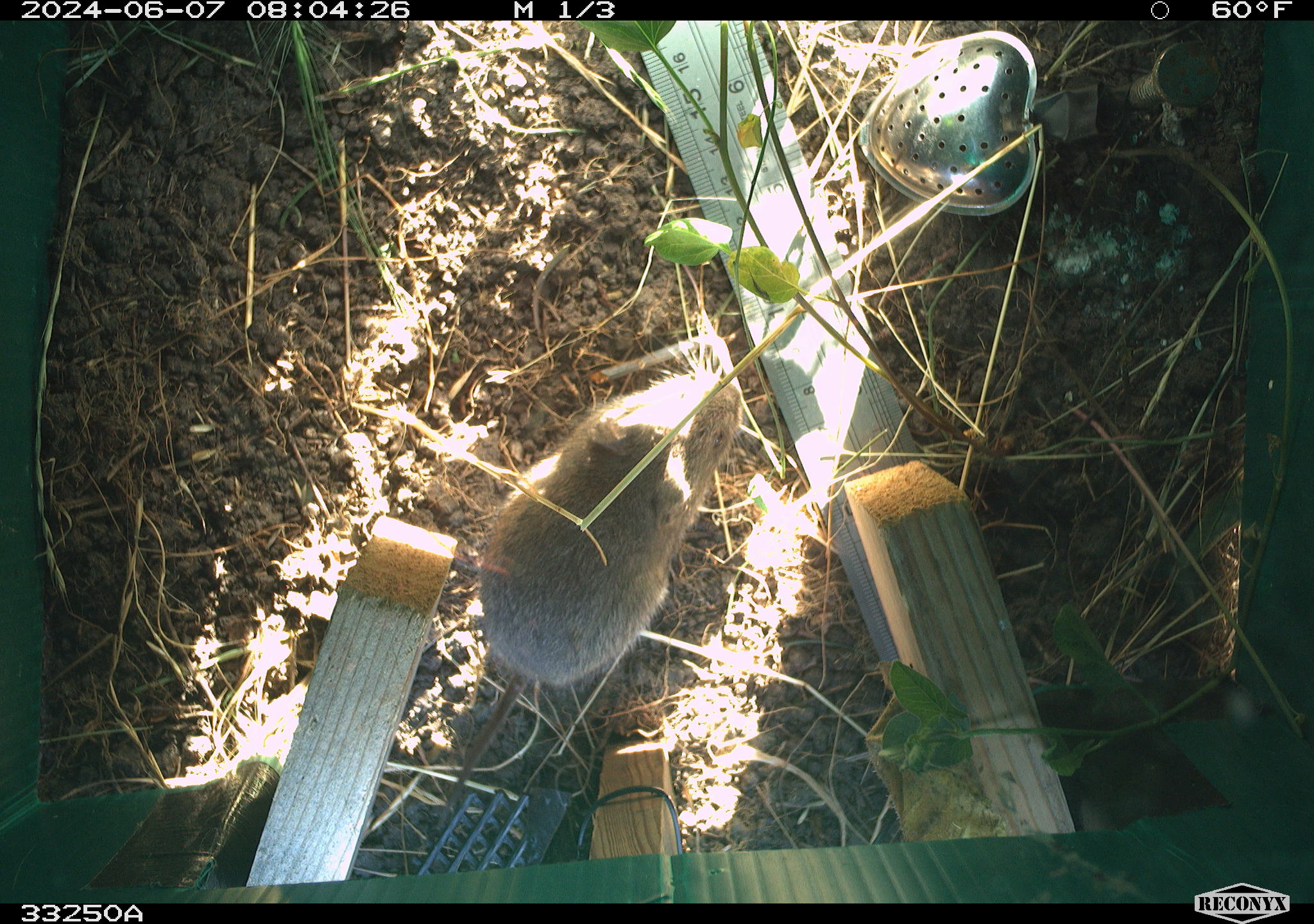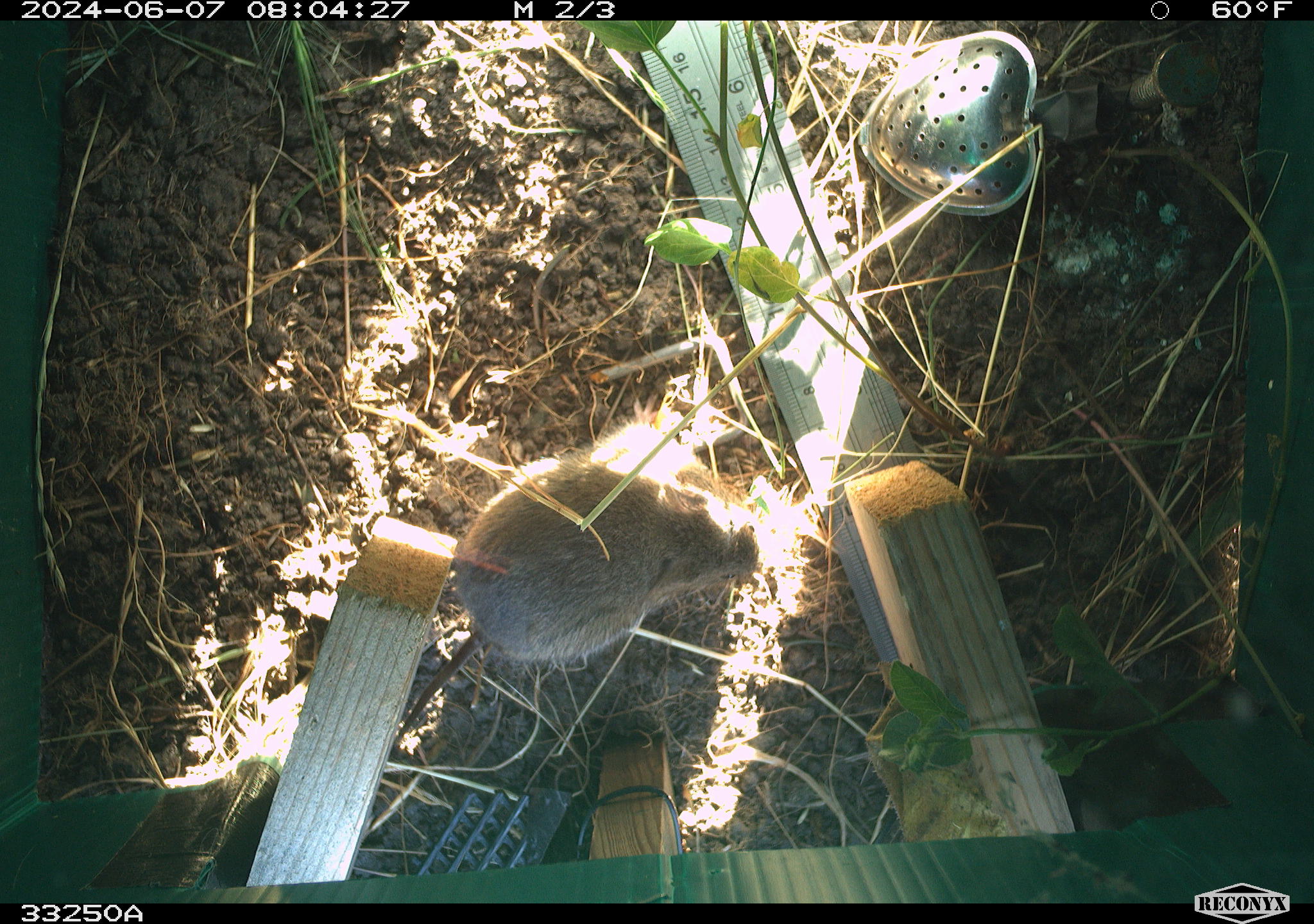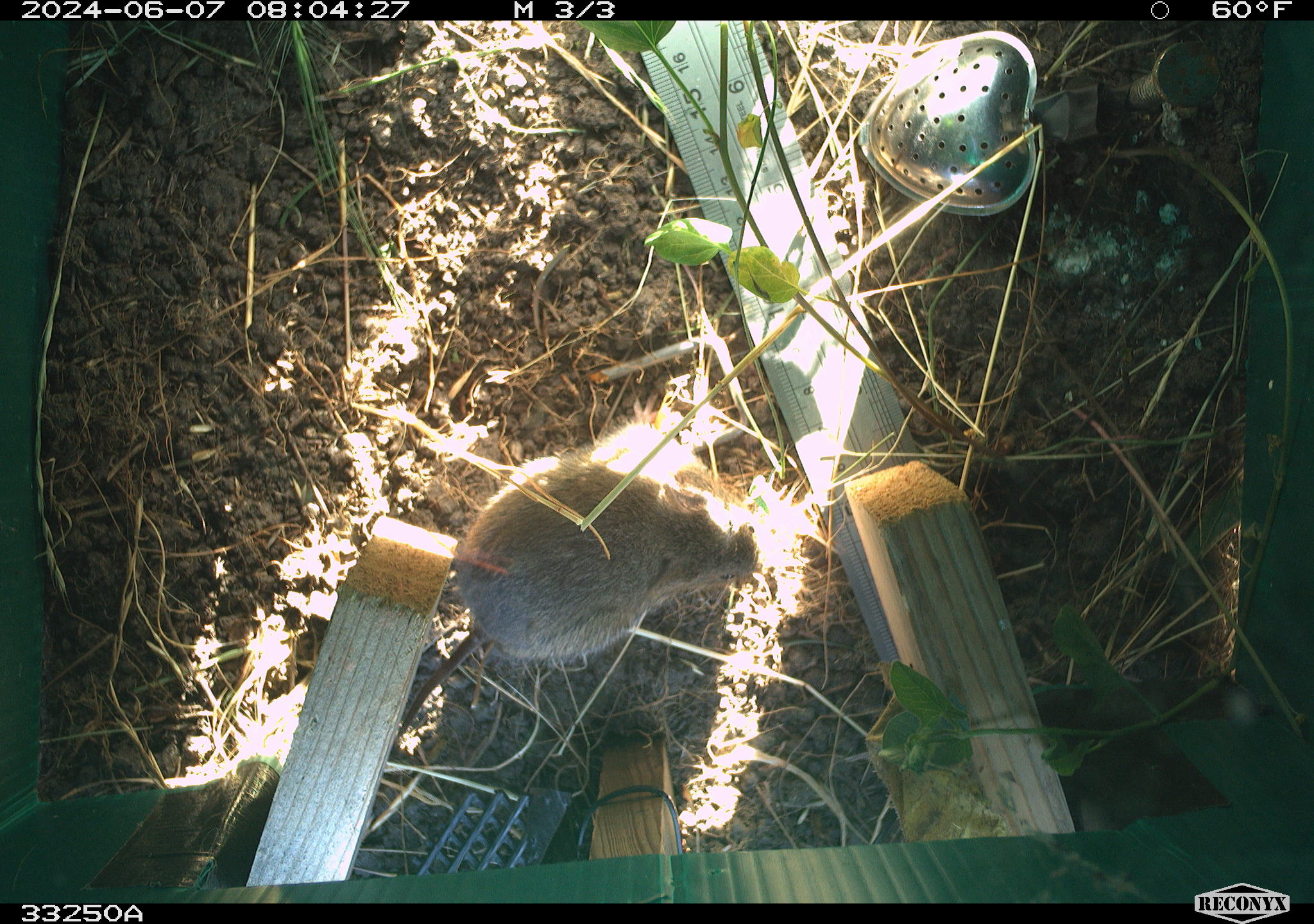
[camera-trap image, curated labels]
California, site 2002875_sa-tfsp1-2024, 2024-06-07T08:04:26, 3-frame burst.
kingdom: Animalia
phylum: Chordata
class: Mammalia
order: Rodentia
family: Cricetidae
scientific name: Arvicolinae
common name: voles, lemmings, and muskrats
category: arvicolinae subfamily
Arvicolinae subfamily (voles, lemmings, and muskrats) (Arvicolinae).